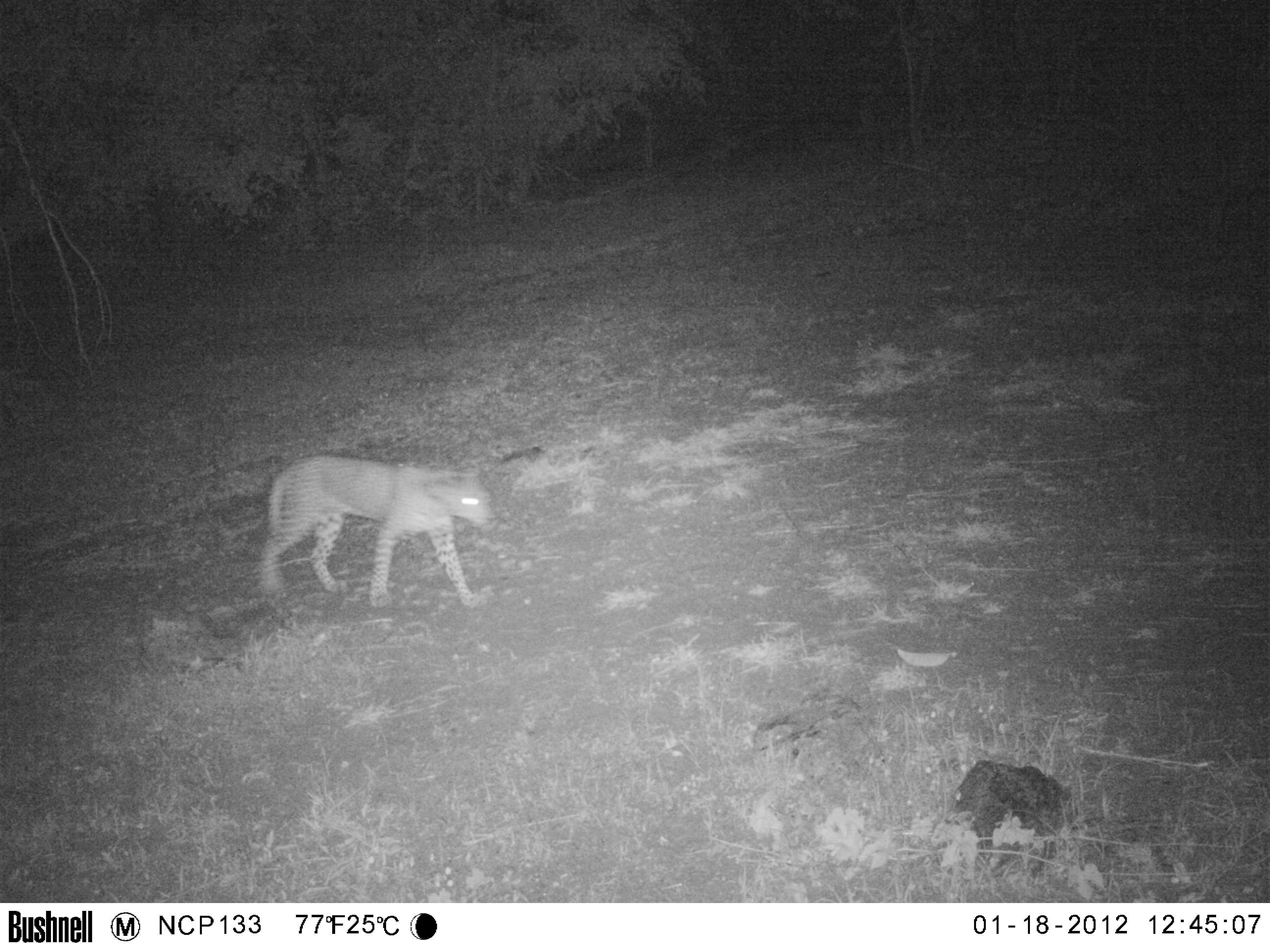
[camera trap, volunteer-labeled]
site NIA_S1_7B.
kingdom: Animalia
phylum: Chordata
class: Mammalia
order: Carnivora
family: Felidae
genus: Panthera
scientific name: Panthera pardus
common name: leopard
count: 1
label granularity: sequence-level